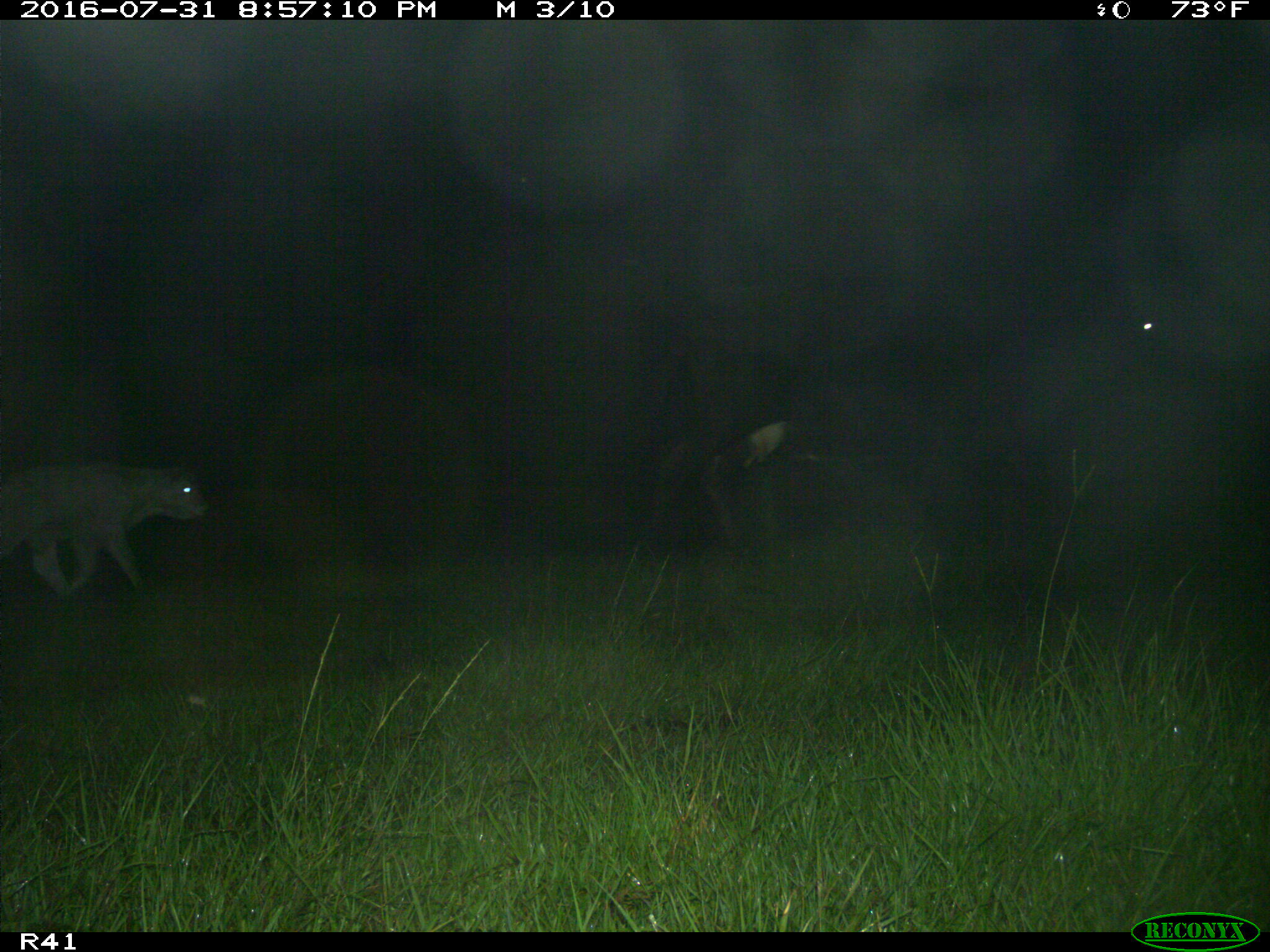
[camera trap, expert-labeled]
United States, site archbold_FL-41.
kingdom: Animalia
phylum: Chordata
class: Mammalia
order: Artiodactyla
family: Bovidae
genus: Bos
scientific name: Bos taurus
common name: domestic cow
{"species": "Bos taurus (domestic cow)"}